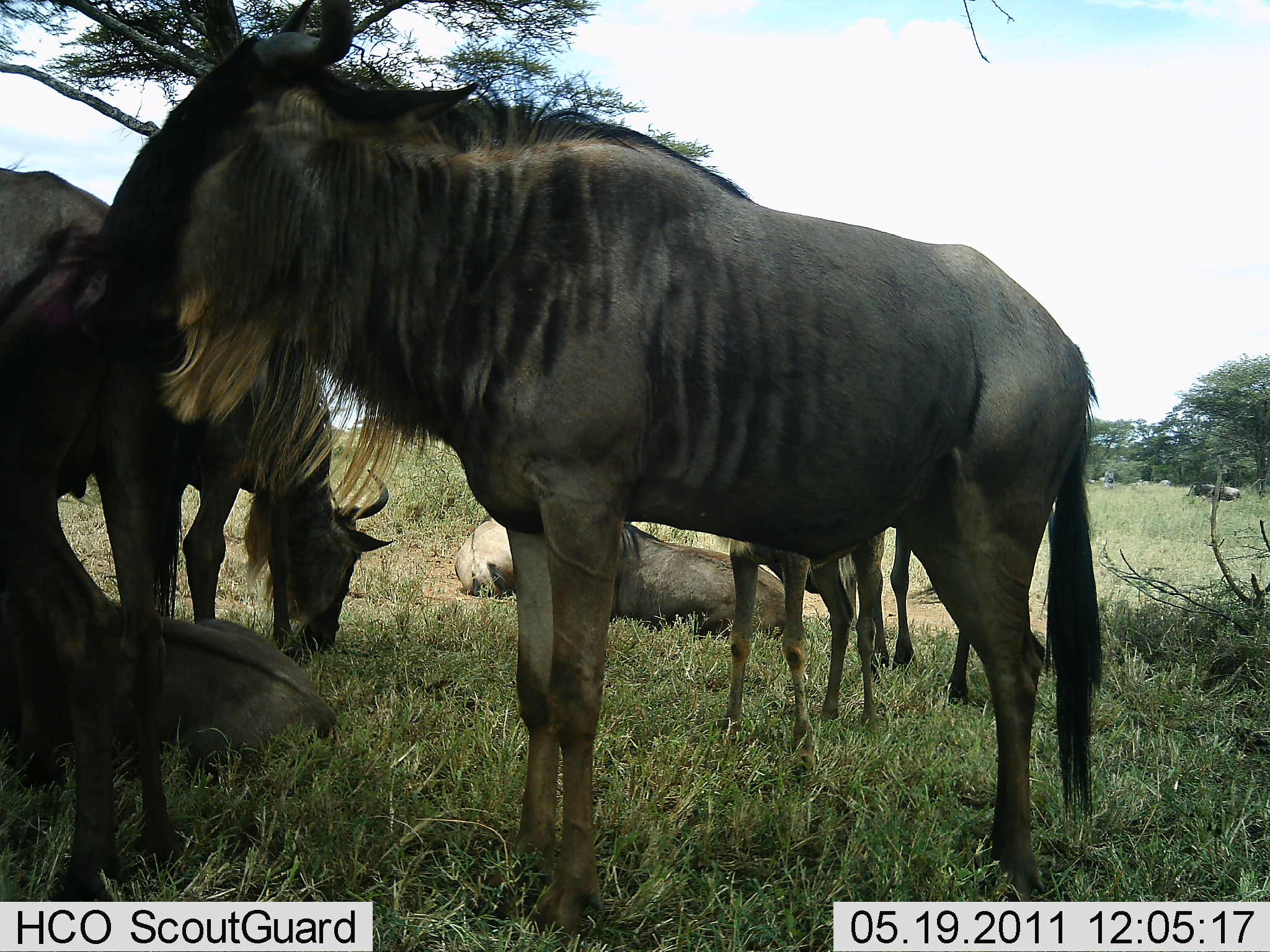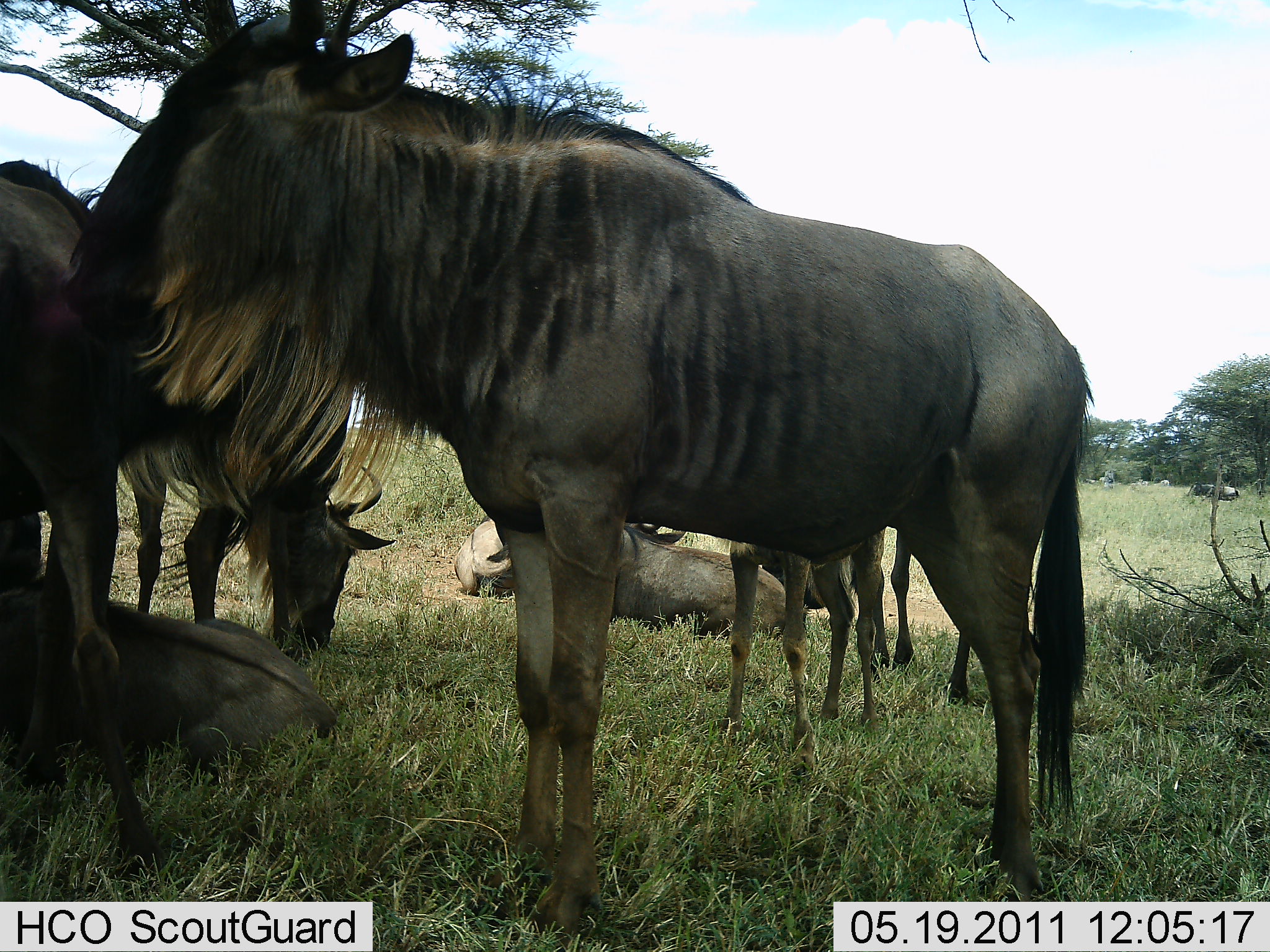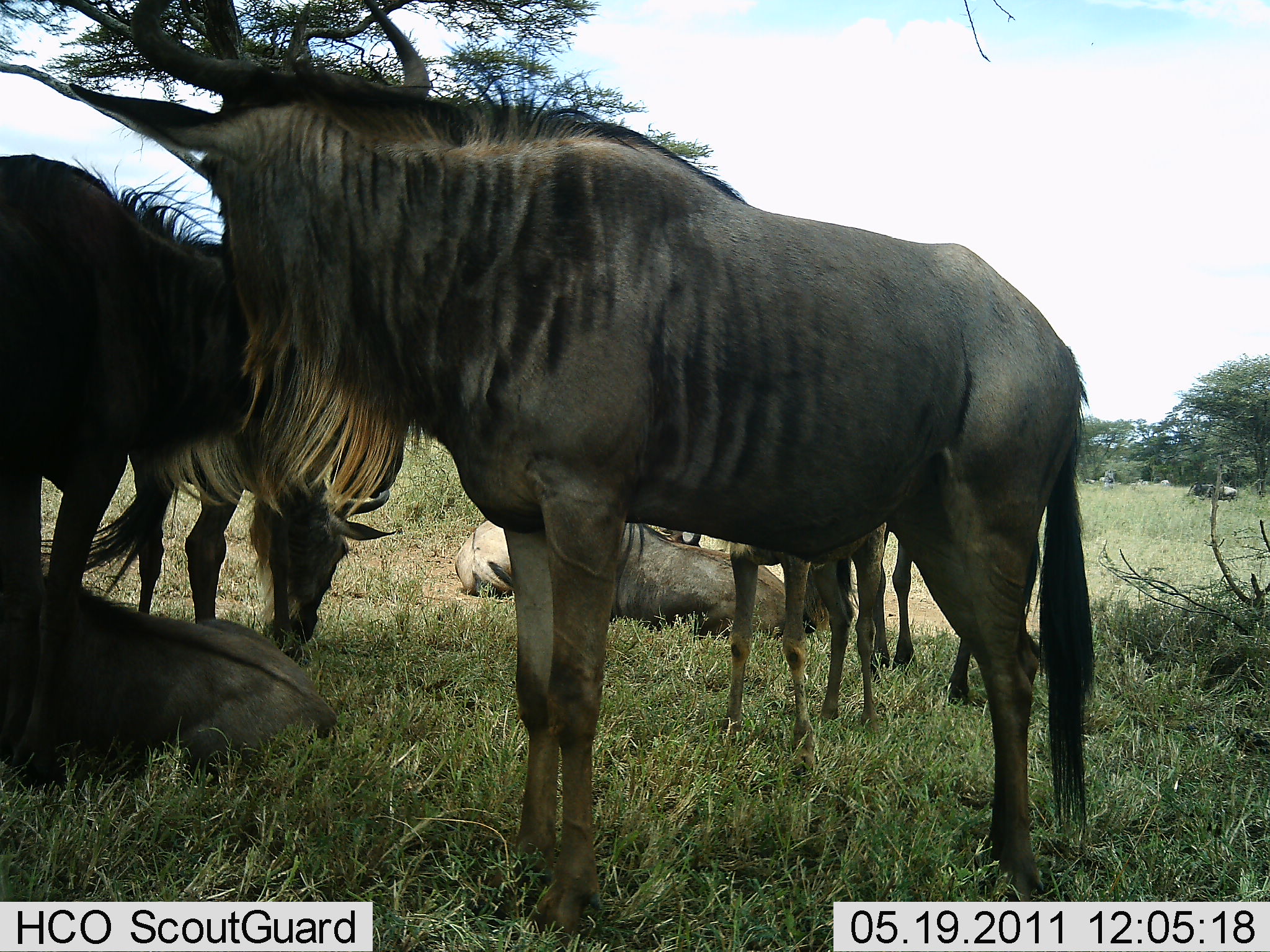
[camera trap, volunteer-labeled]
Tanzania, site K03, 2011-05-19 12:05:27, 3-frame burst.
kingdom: Animalia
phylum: Chordata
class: Mammalia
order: Artiodactyla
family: Bovidae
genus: Connochaetes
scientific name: Connochaetes taurinus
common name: blue wildebeest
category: wildebeest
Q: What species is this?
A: Wildebeest (blue wildebeest) (Connochaetes taurinus).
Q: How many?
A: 7.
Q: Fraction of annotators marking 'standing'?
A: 82%.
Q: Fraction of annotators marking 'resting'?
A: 91%.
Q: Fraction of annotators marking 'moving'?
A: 9%.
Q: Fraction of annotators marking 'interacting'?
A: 0%.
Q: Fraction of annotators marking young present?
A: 64%.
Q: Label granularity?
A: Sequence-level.